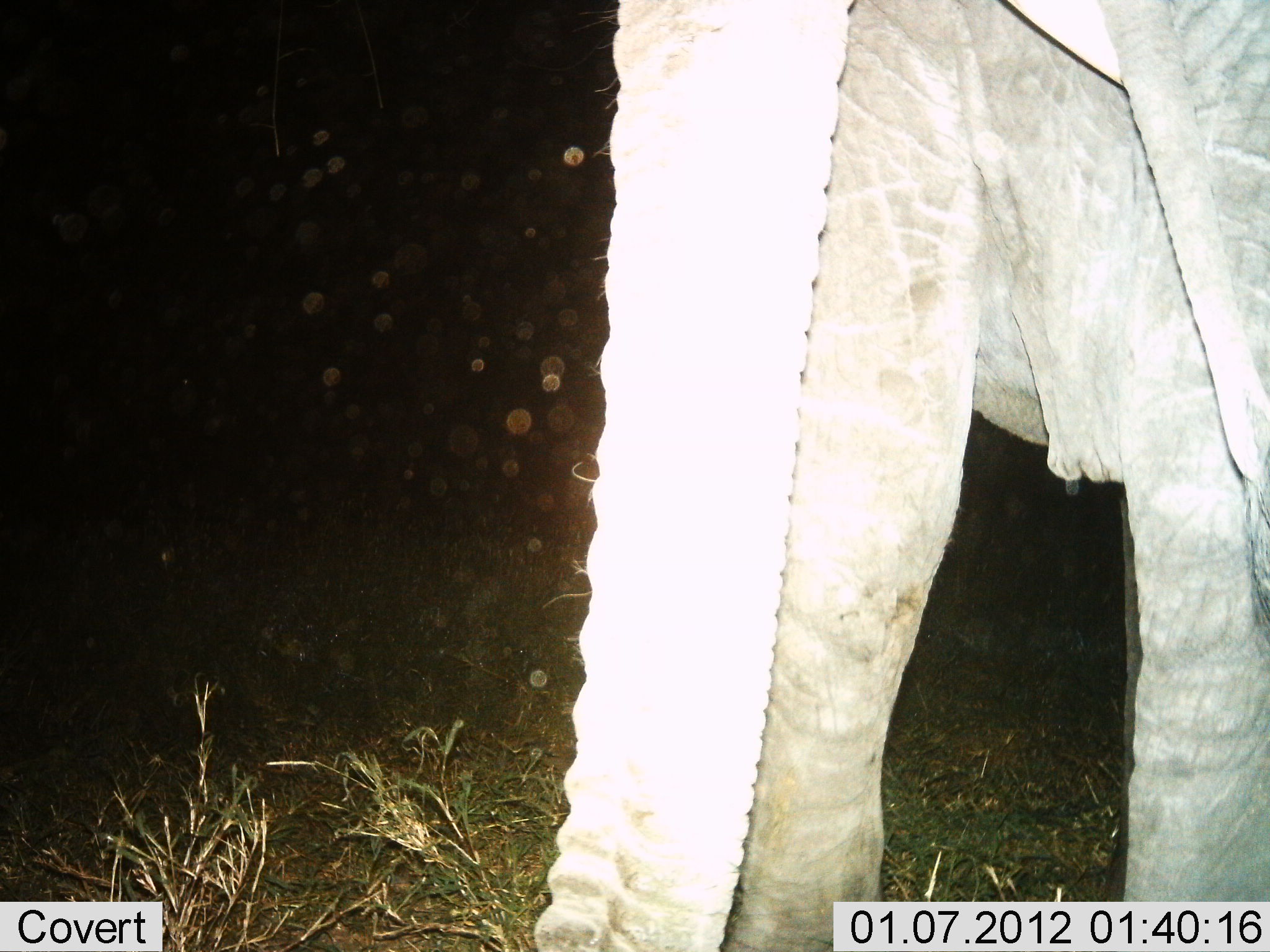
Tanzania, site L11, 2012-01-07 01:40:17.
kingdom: Animalia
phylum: Chordata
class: Mammalia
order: Proboscidea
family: Elephantidae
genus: Loxodonta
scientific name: Loxodonta africana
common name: african bush elephant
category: elephant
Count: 1.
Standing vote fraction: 70%.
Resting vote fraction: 10%.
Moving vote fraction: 20%.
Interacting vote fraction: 0%.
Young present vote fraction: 0%.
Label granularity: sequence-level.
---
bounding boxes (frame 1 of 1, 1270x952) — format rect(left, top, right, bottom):
animal: rect(547, 0, 1270, 952)